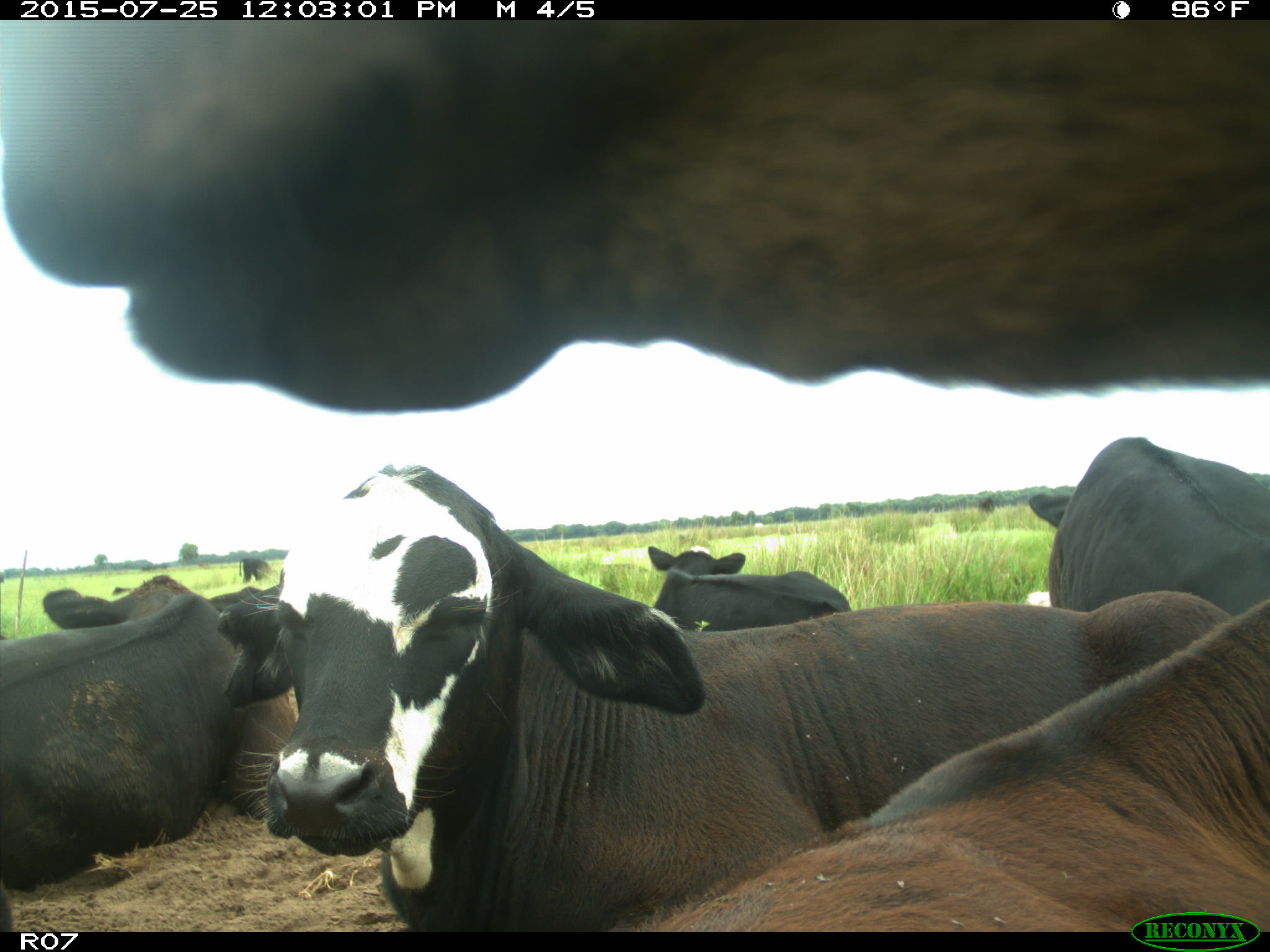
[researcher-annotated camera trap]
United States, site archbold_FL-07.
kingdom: Animalia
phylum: Chordata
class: Mammalia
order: Artiodactyla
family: Bovidae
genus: Bos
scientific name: Bos taurus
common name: domestic cow